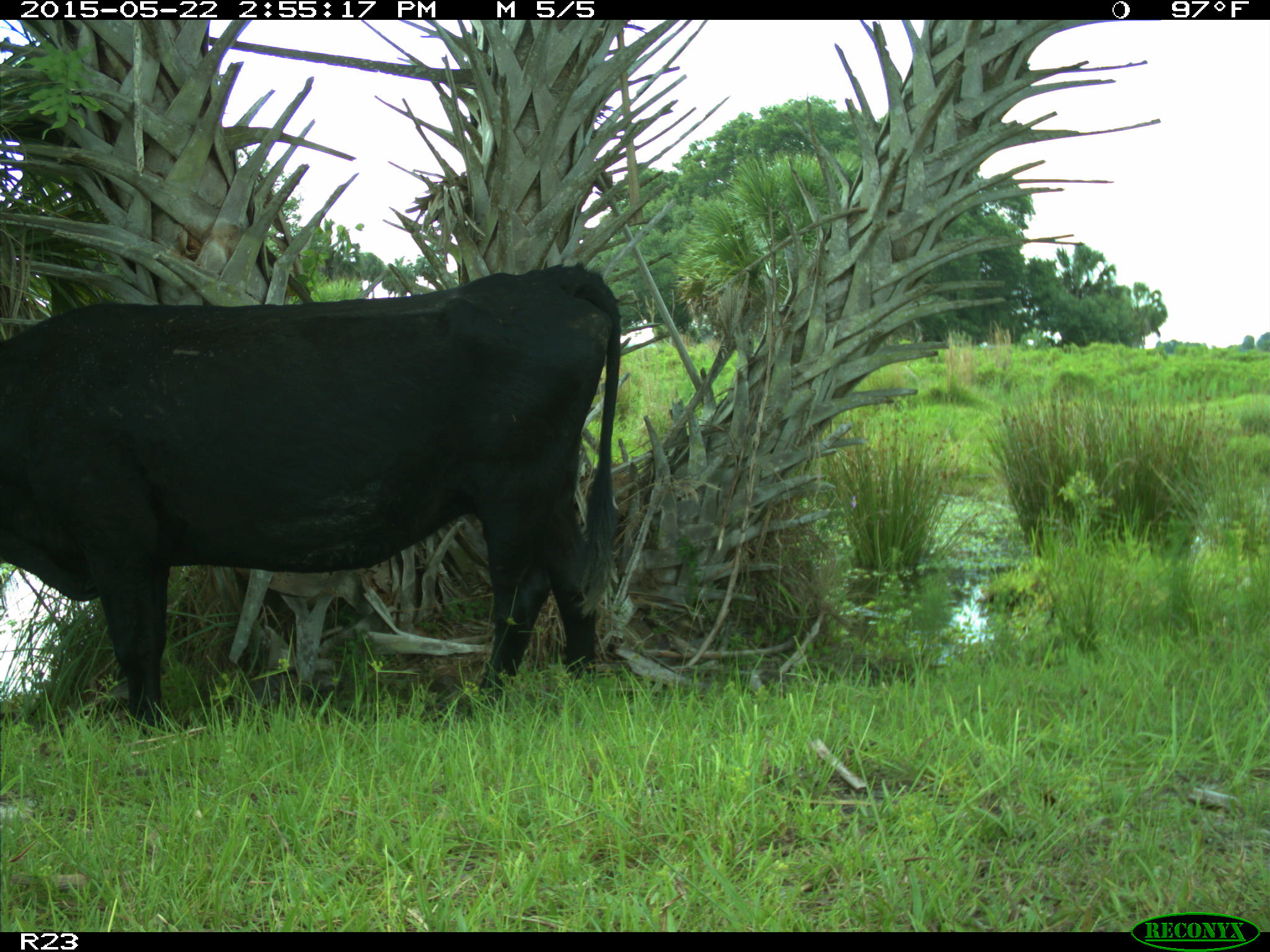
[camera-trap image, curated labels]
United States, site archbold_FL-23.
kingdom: Animalia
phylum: Chordata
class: Mammalia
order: Artiodactyla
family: Bovidae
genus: Bos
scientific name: Bos taurus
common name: domestic cow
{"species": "Bos taurus (domestic cow)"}